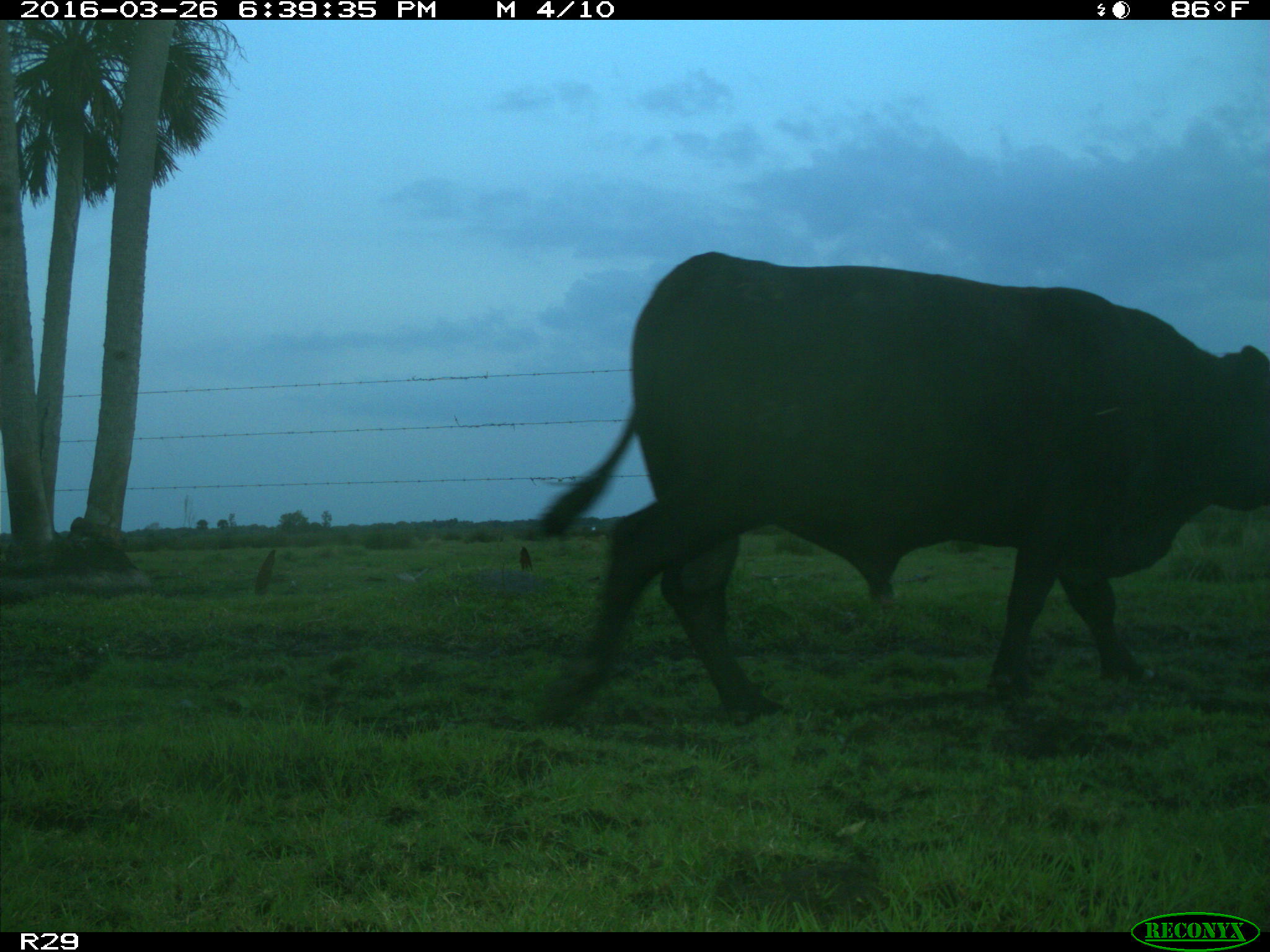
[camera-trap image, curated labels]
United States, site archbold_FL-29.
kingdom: Animalia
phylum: Chordata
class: Mammalia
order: Artiodactyla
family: Bovidae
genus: Bos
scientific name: Bos taurus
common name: domestic cow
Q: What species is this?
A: Bos taurus (domestic cow).